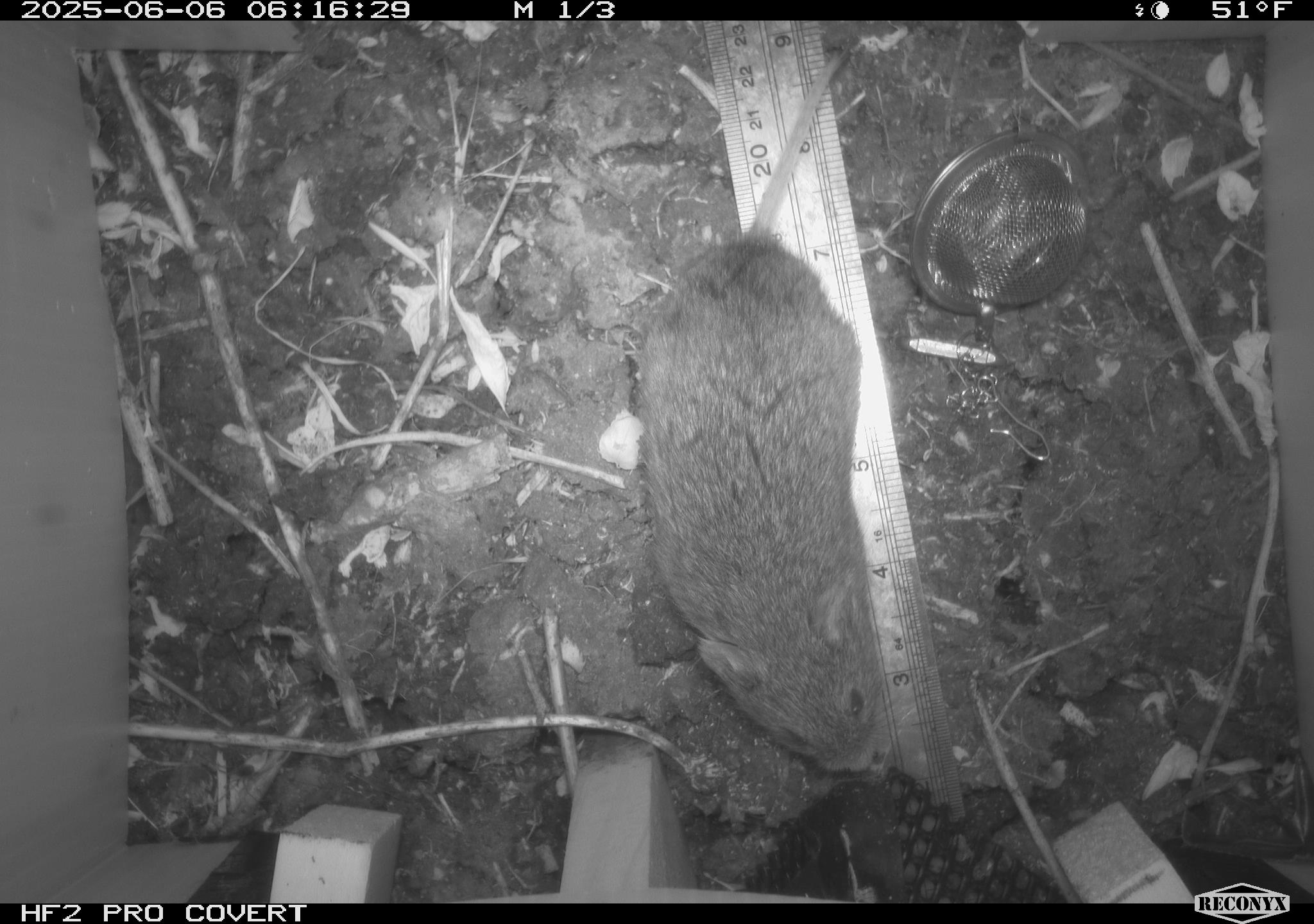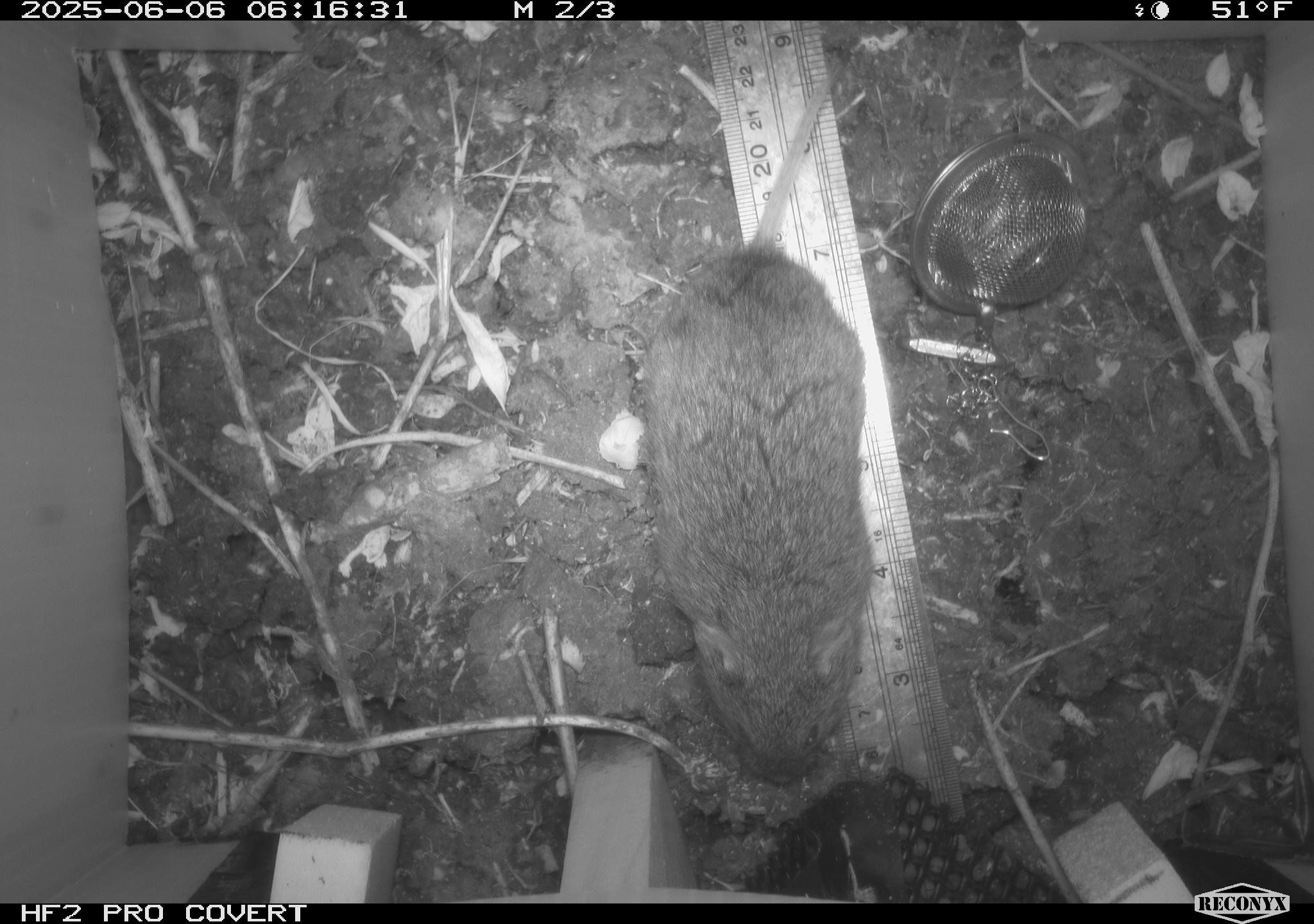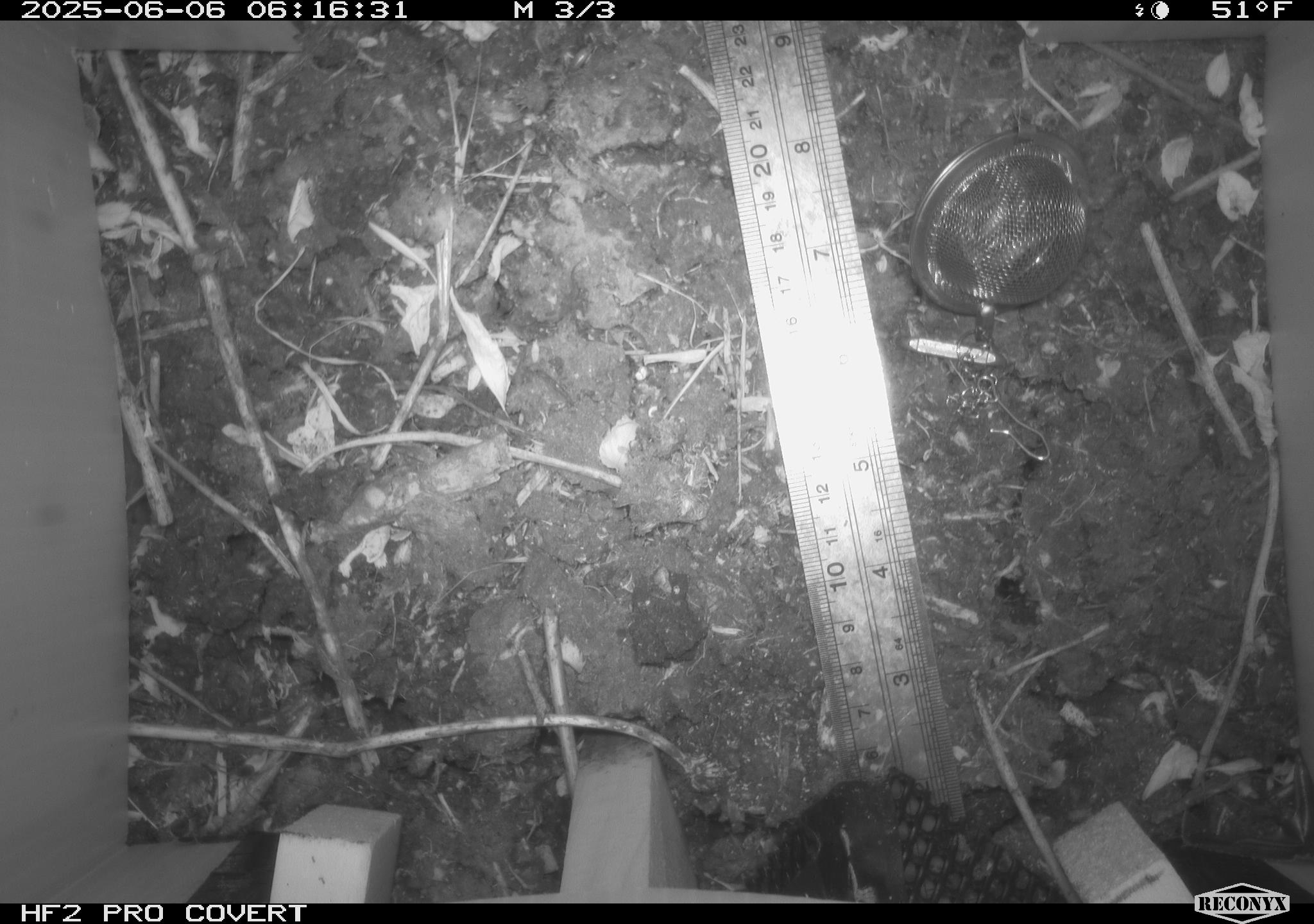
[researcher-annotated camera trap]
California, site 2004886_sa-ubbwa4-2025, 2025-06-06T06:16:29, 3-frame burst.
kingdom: Animalia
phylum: Chordata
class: Mammalia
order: Rodentia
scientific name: Rodentia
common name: rodent